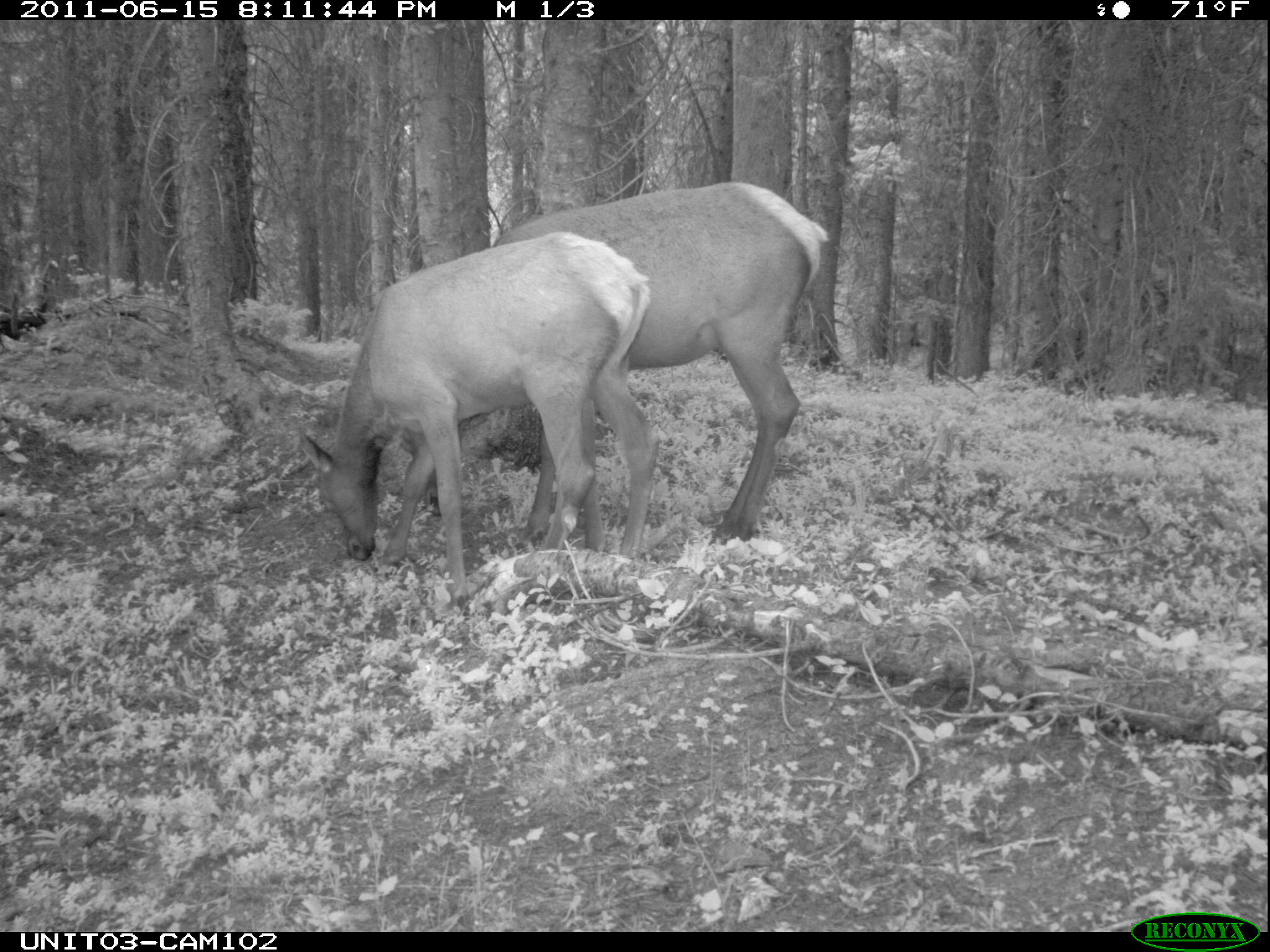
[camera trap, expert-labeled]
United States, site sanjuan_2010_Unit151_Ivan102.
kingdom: Animalia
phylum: Chordata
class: Mammalia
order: Artiodactyla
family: Cervidae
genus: Cervus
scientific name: Cervus elaphus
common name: red deer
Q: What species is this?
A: Cervus elaphus (red deer).